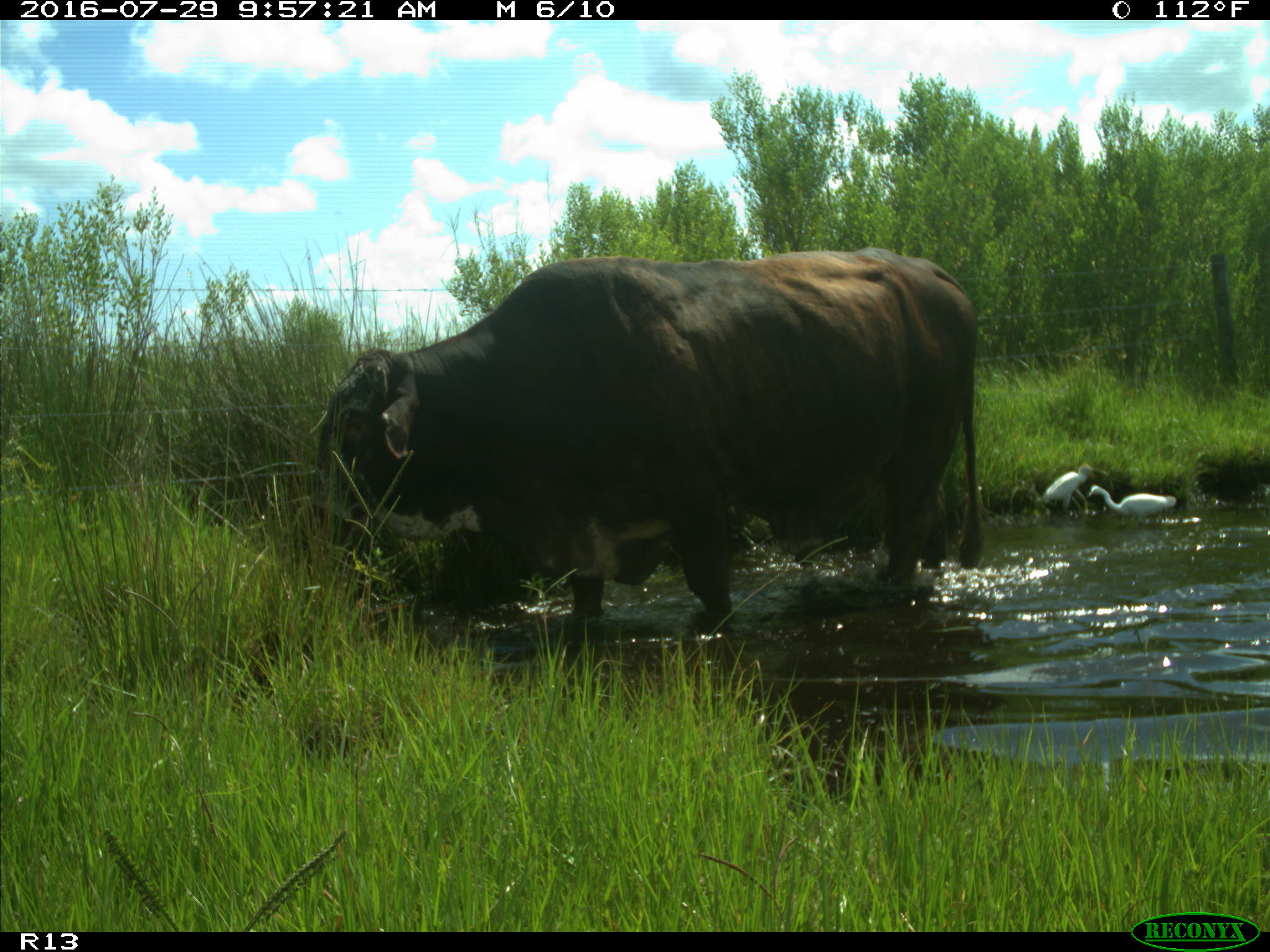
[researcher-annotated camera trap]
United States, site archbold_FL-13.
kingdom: Animalia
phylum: Chordata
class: Mammalia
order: Artiodactyla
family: Bovidae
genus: Bos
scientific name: Bos taurus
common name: domestic cow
Bos taurus (domestic cow).